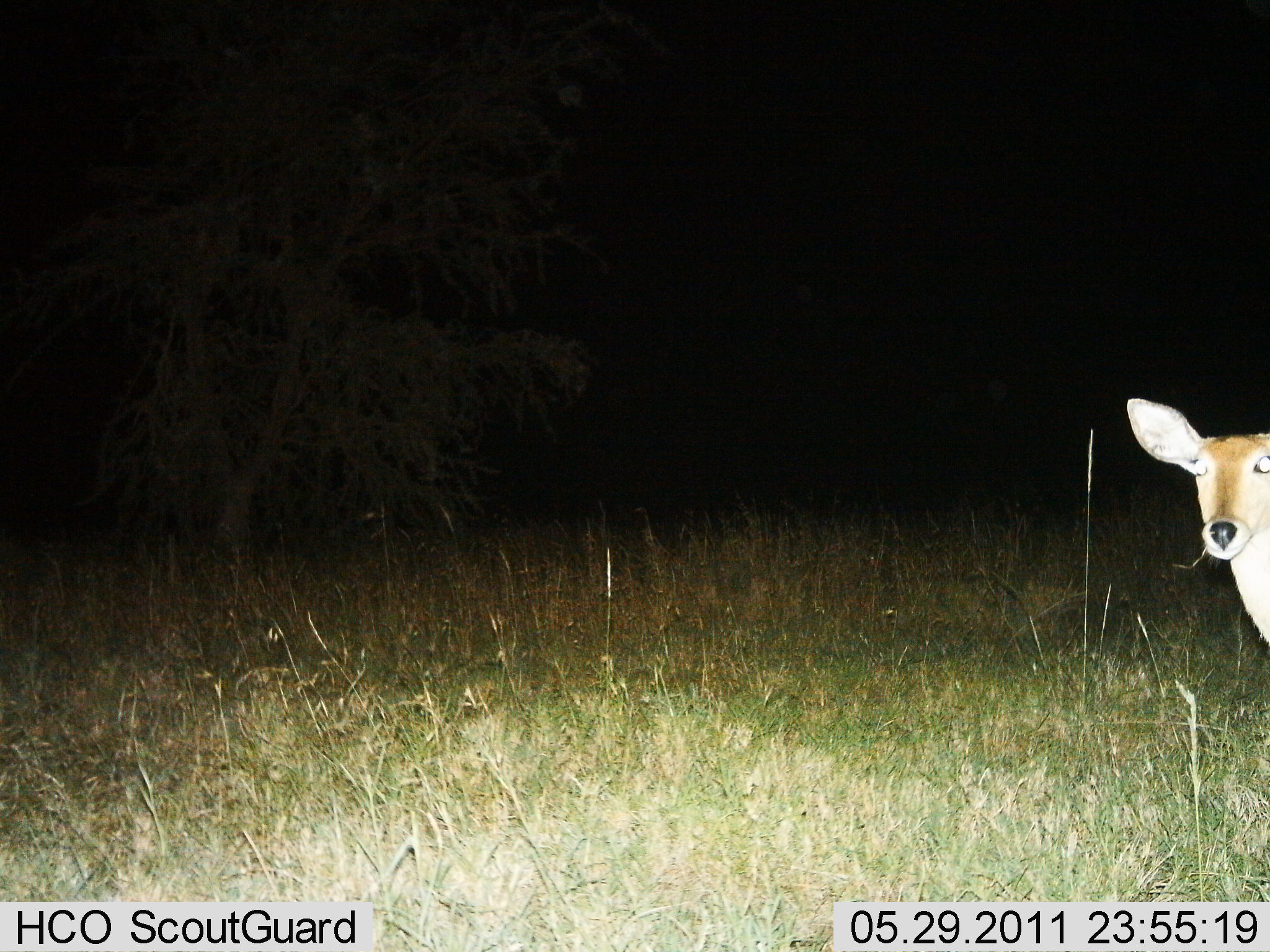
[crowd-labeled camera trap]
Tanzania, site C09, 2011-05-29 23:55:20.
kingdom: Animalia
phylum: Chordata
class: Mammalia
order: Artiodactyla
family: Bovidae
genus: Redunca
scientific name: Redunca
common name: reedbuck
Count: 1.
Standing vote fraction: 92%.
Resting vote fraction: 0%.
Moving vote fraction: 0%.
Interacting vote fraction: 0%.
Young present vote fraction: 0%.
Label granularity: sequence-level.